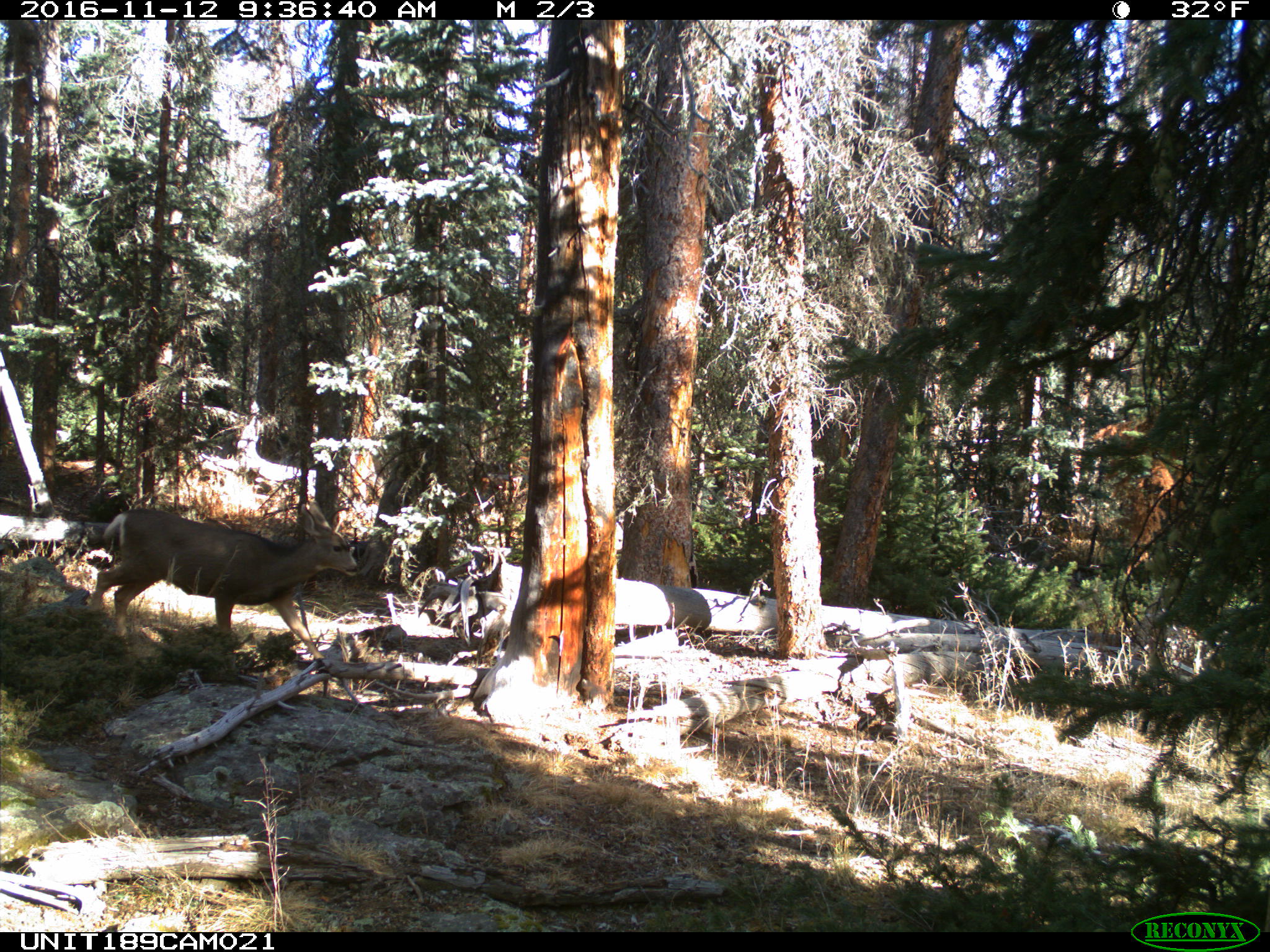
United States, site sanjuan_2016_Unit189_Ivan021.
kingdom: Animalia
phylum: Chordata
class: Mammalia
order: Artiodactyla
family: Cervidae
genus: Odocoileus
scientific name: Odocoileus hemionus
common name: mule deer